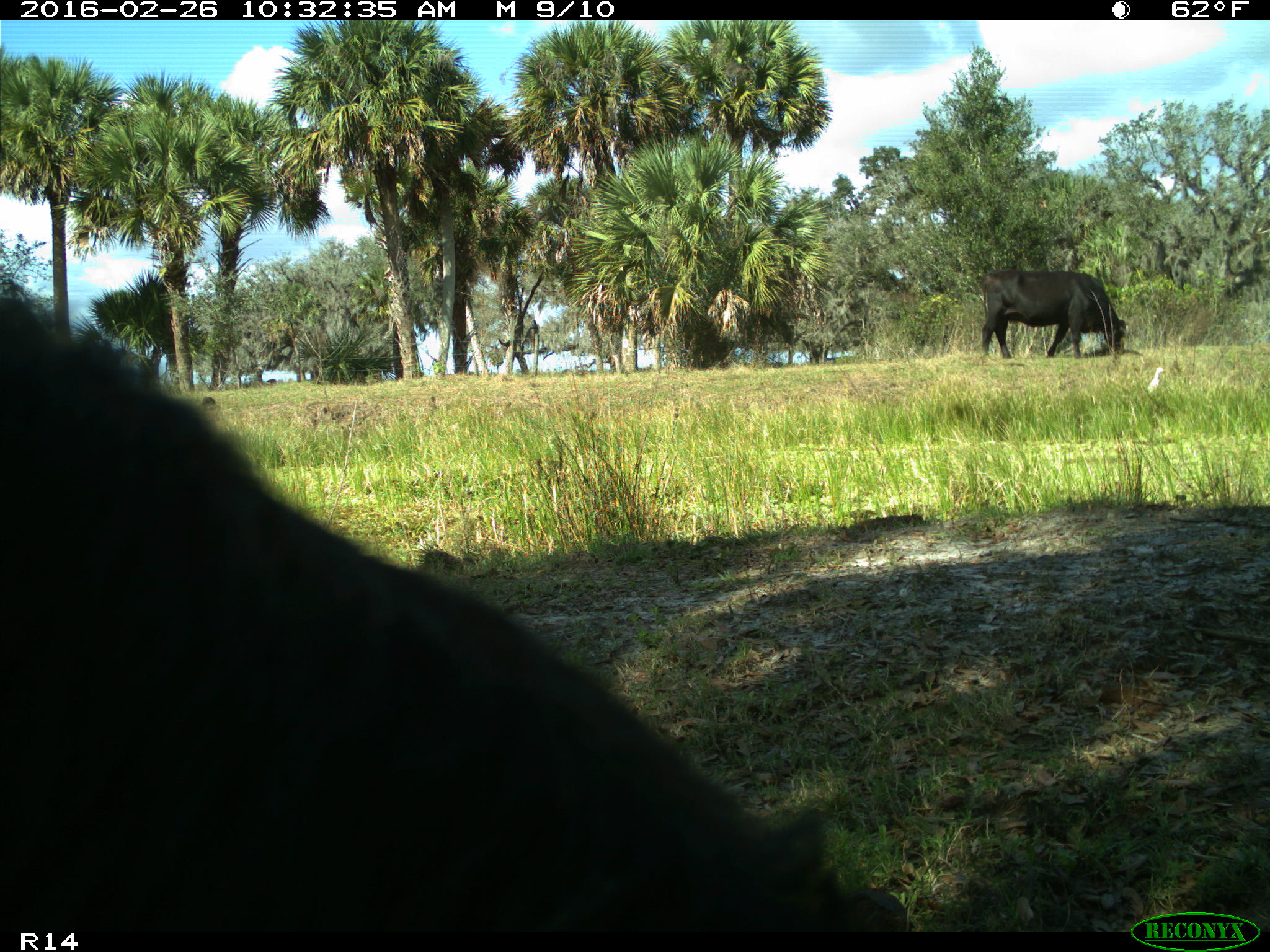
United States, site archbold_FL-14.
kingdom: Animalia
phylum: Chordata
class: Mammalia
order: Artiodactyla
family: Bovidae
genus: Bos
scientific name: Bos taurus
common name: domestic cow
Bos taurus (domestic cow).